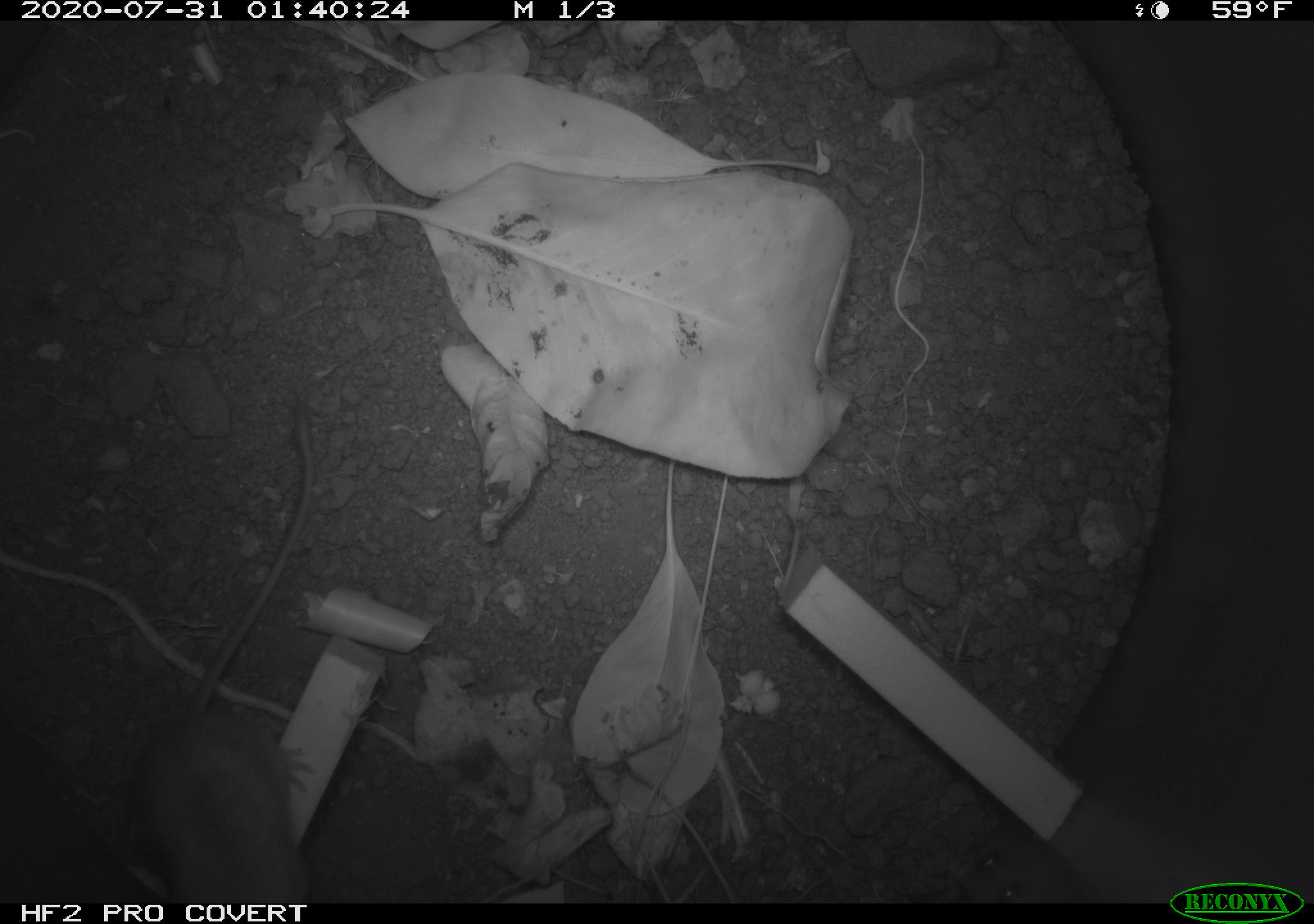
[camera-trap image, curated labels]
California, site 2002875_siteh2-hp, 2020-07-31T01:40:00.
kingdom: Animalia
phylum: Chordata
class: Mammalia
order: Rodentia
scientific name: Rodentia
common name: rodent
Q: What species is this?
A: Rodent (Rodentia).